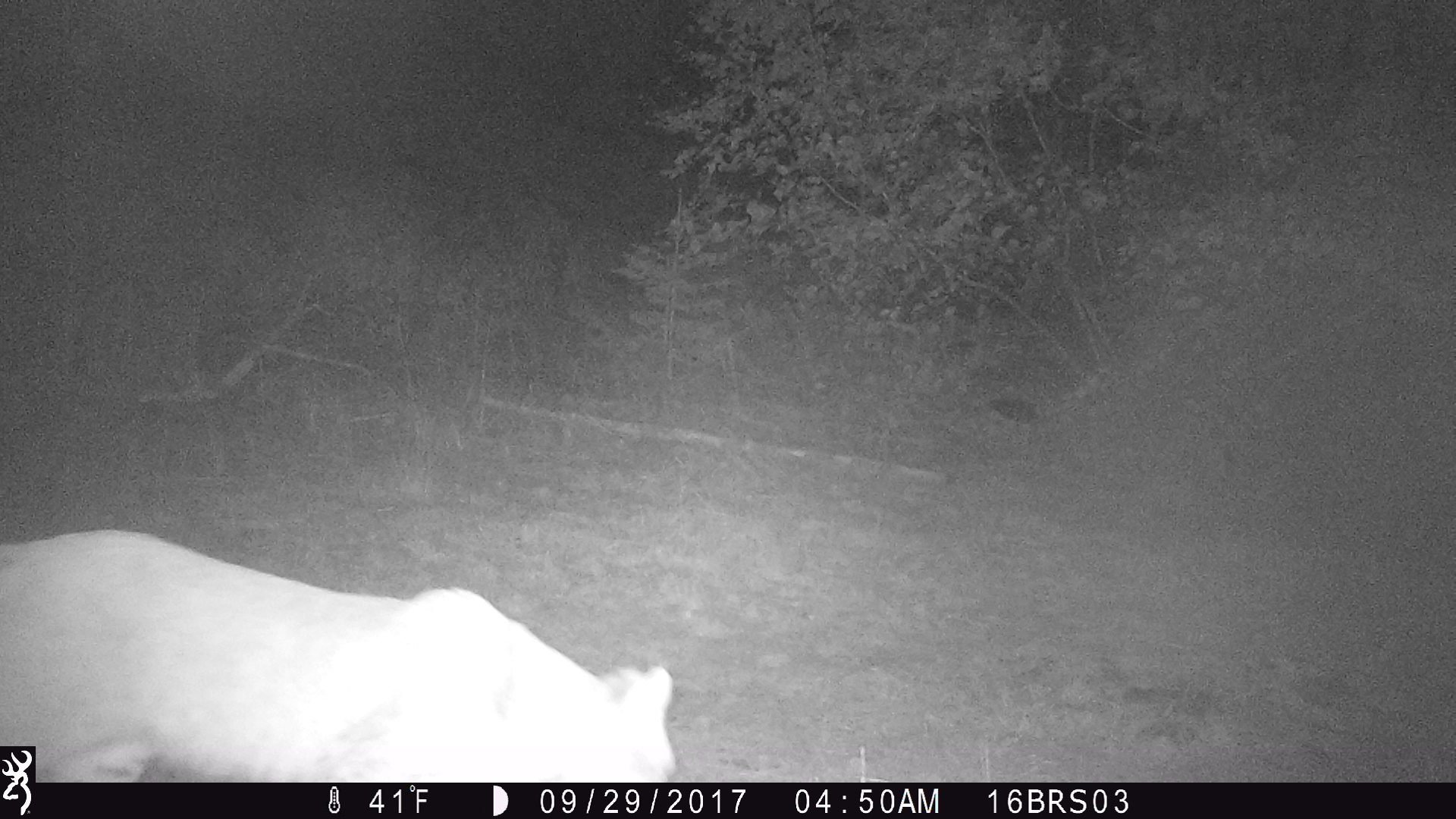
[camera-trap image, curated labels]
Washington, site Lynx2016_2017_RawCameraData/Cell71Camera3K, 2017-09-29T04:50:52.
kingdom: Animalia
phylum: Chordata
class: Mammalia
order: Carnivora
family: Felidae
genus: Lynx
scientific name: Lynx rufus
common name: bobcat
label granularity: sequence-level